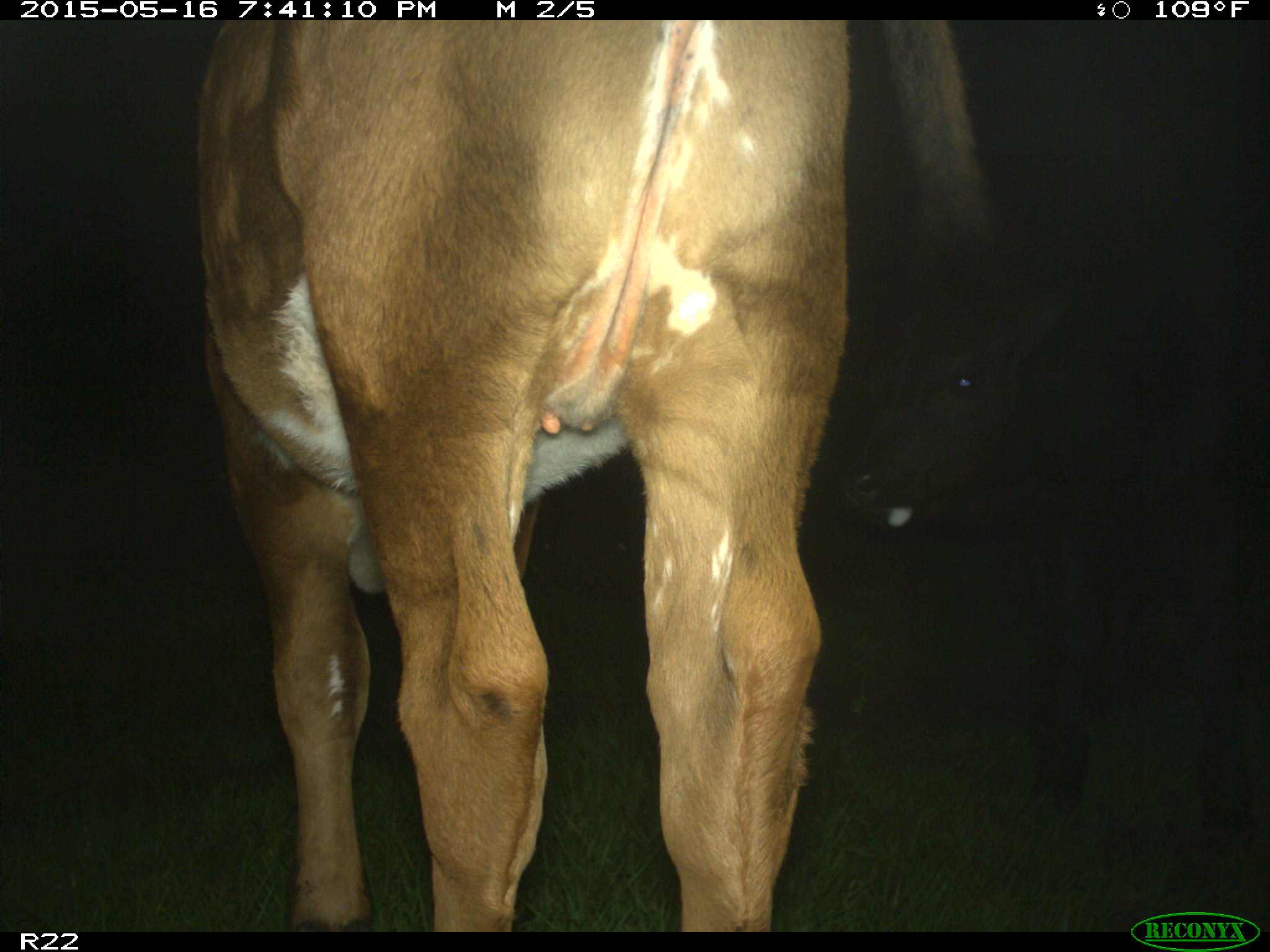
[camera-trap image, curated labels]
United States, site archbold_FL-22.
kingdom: Animalia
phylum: Chordata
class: Mammalia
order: Artiodactyla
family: Bovidae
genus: Bos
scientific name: Bos taurus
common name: domestic cow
Bos taurus (domestic cow).